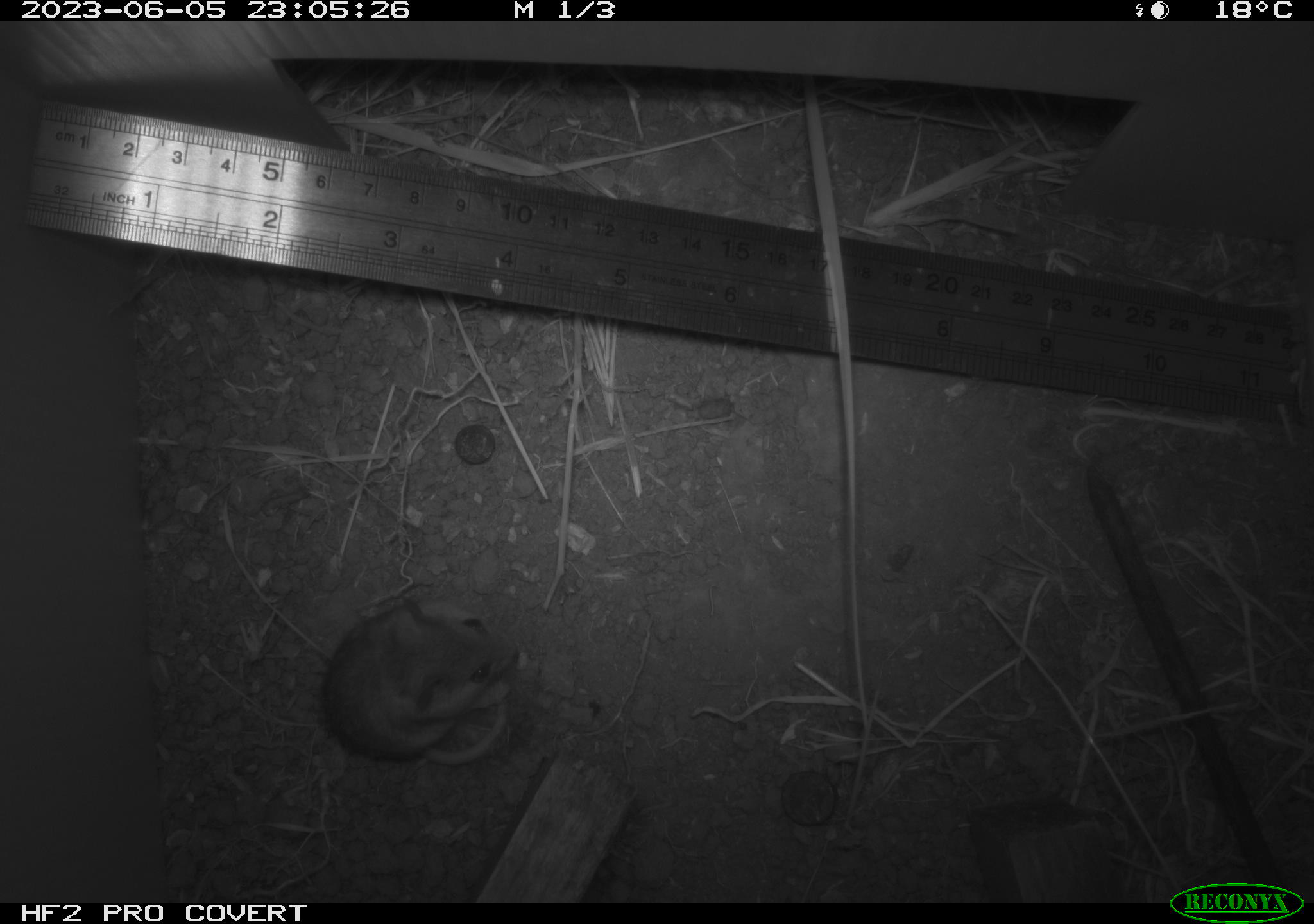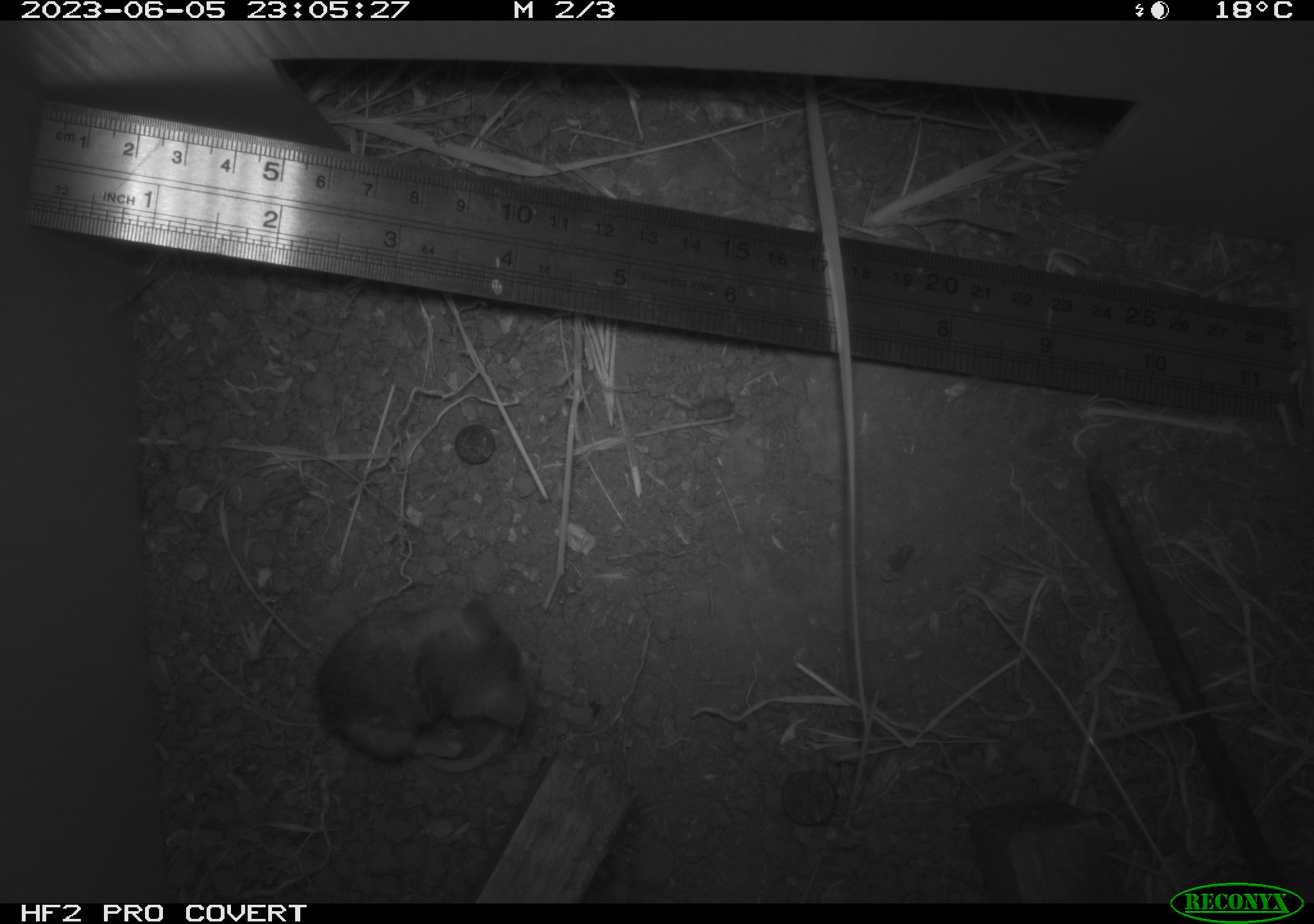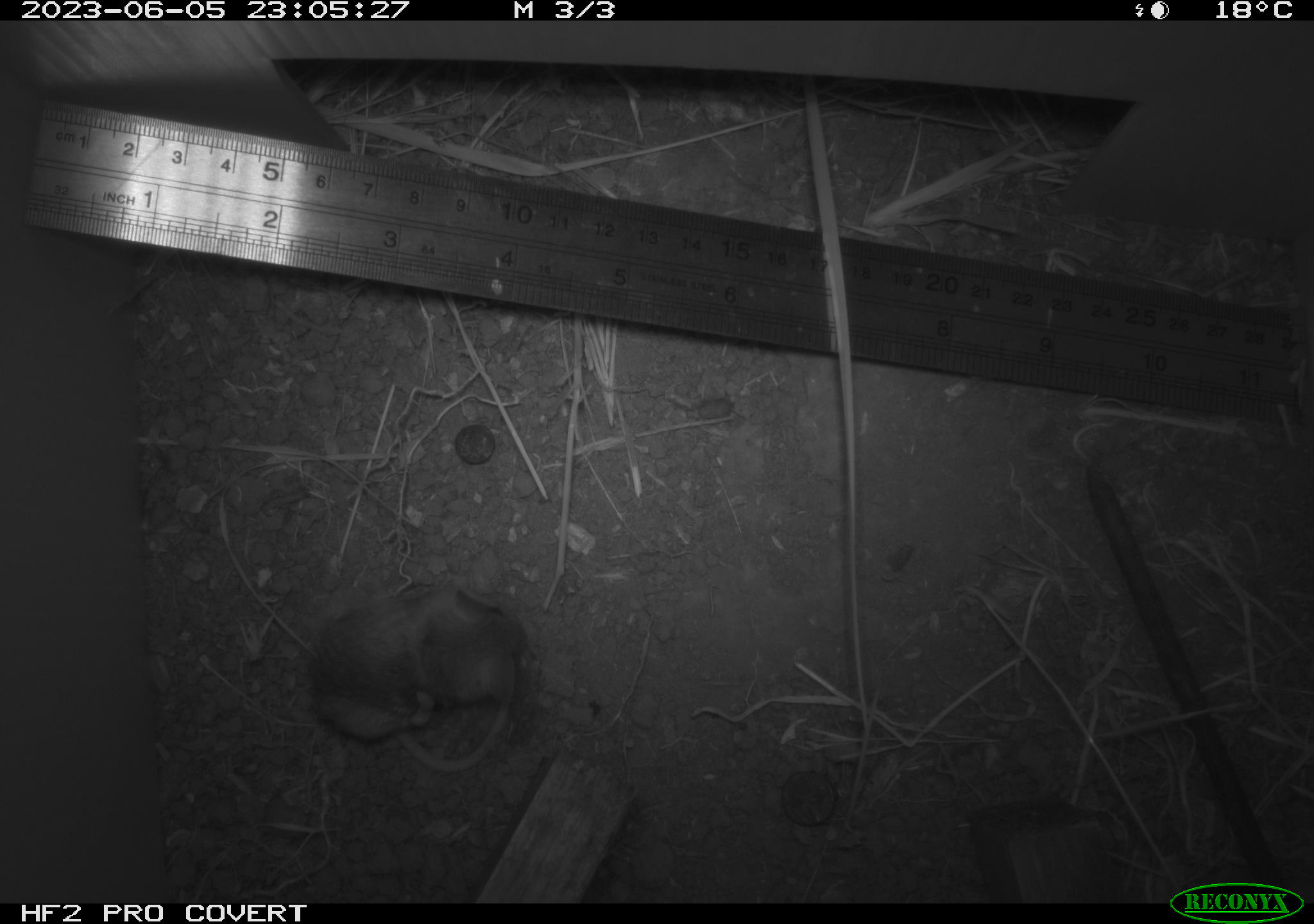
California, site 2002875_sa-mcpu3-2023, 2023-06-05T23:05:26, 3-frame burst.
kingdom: Animalia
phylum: Chordata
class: Mammalia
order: Rodentia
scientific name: Rodentia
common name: mouse species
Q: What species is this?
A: Mouse species (Rodentia).